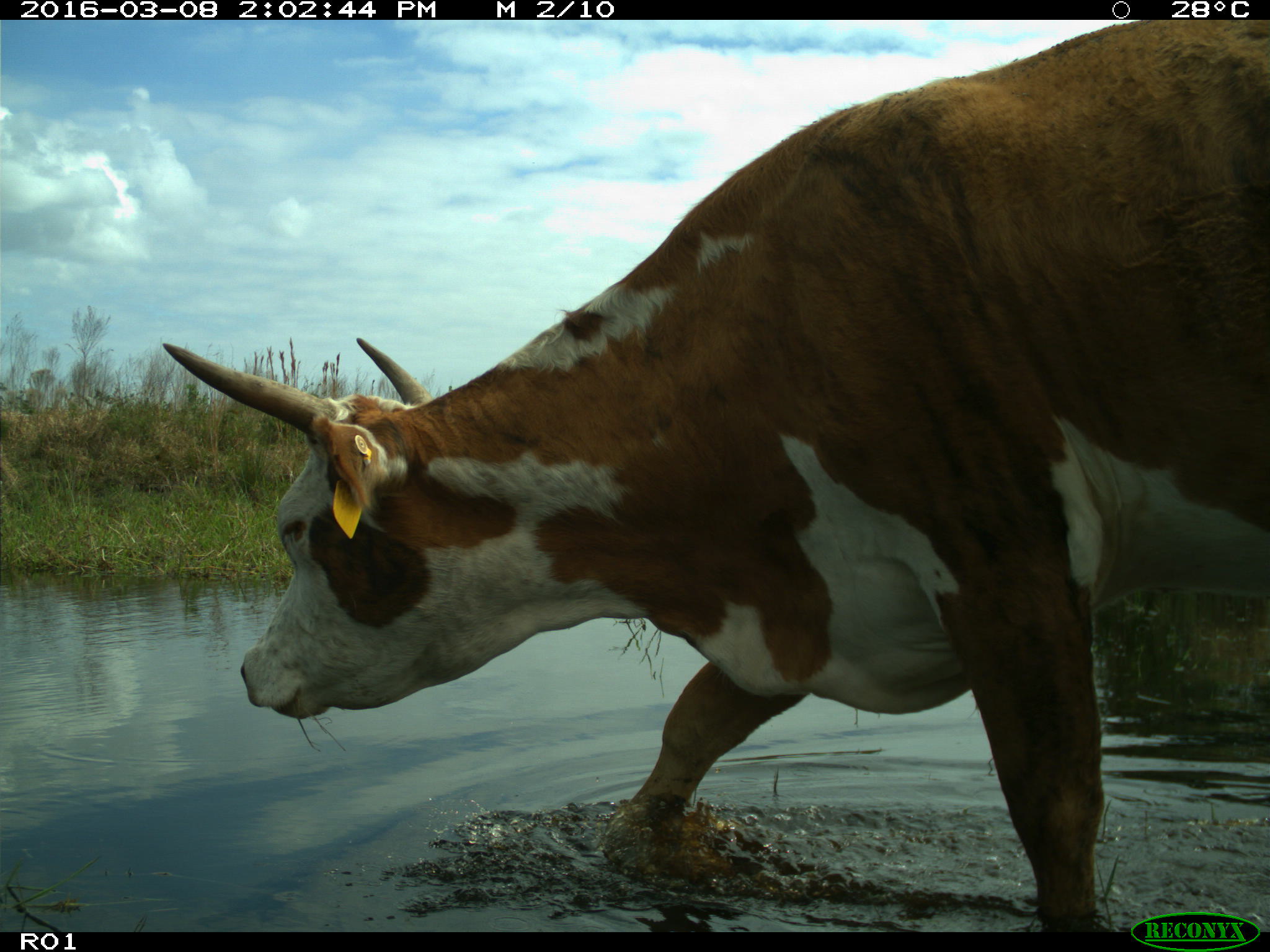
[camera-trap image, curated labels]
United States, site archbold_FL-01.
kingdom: Animalia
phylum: Chordata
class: Mammalia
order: Artiodactyla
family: Bovidae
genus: Bos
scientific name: Bos taurus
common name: domestic cow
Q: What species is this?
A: Bos taurus (domestic cow).